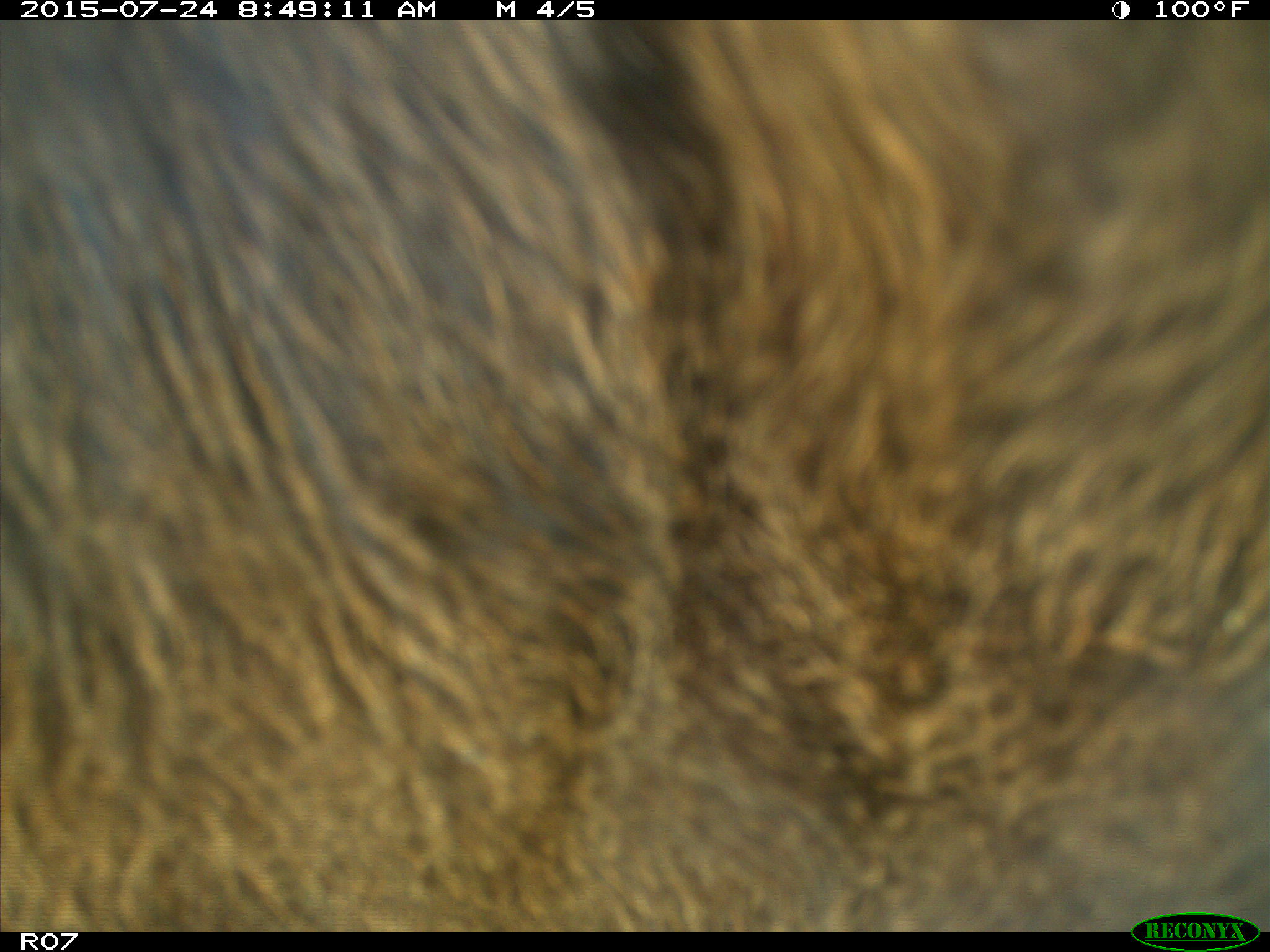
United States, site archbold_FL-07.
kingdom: Animalia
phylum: Chordata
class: Mammalia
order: Artiodactyla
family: Bovidae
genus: Bos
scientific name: Bos taurus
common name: domestic cow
Bos taurus (domestic cow).